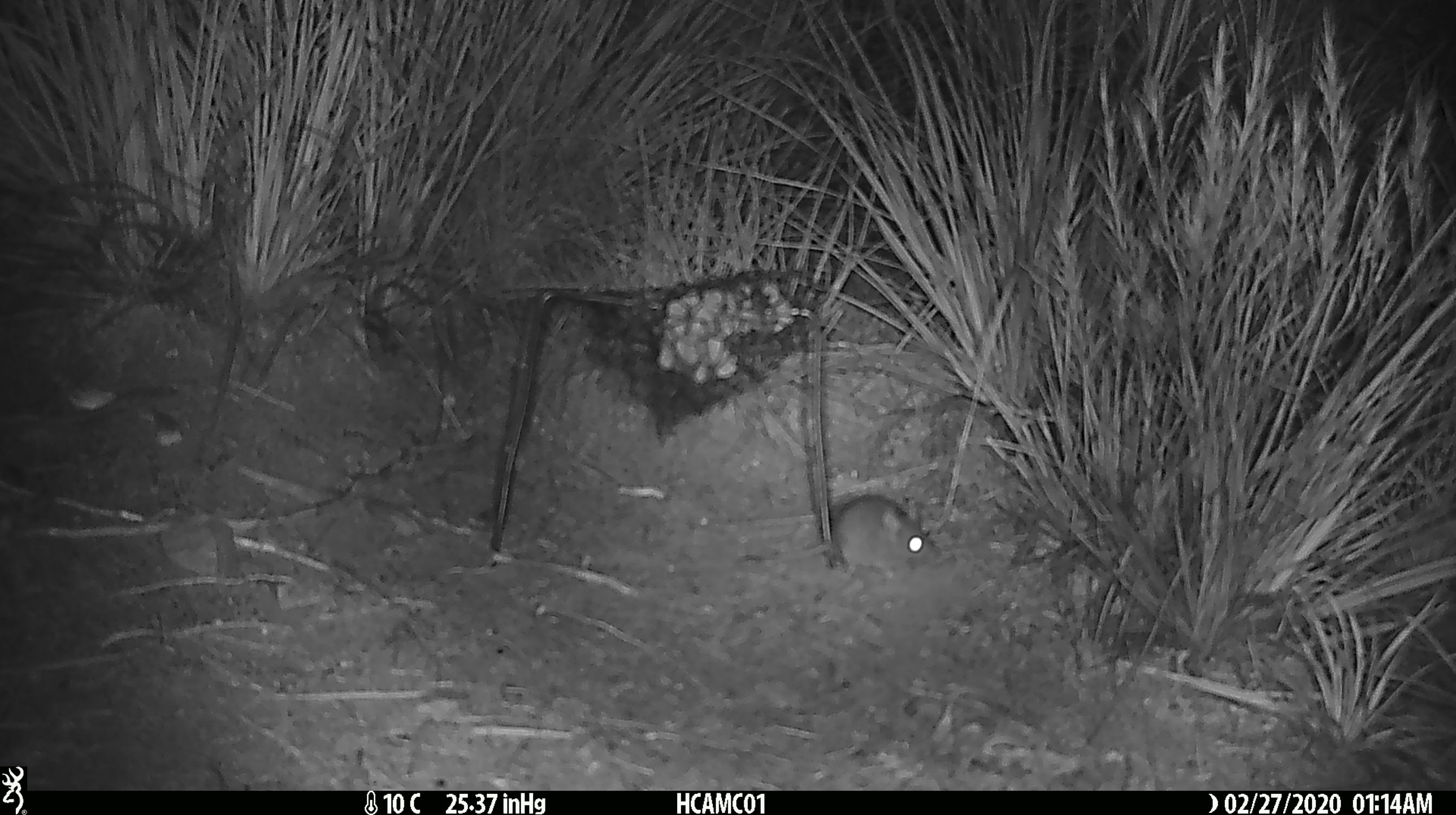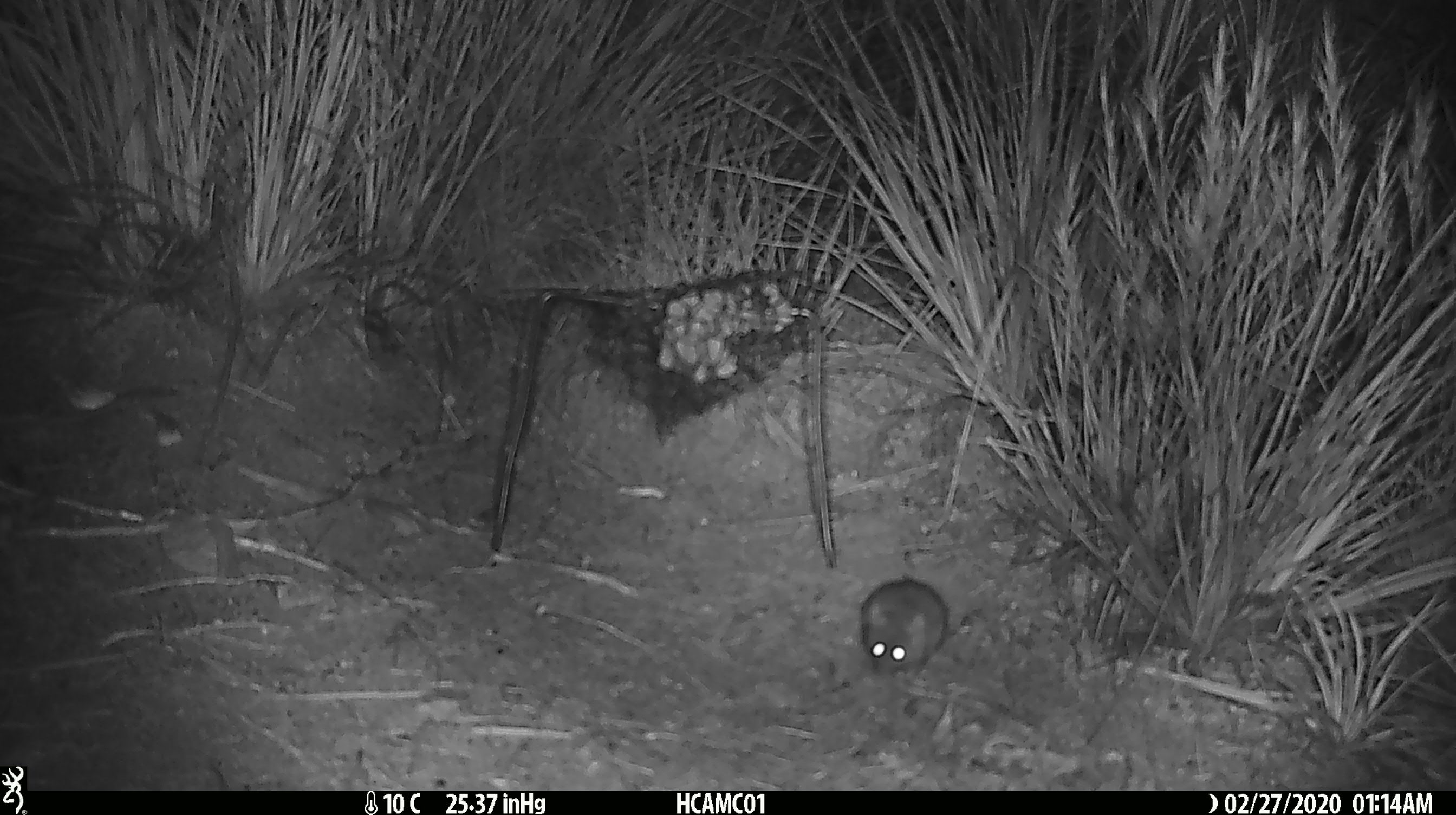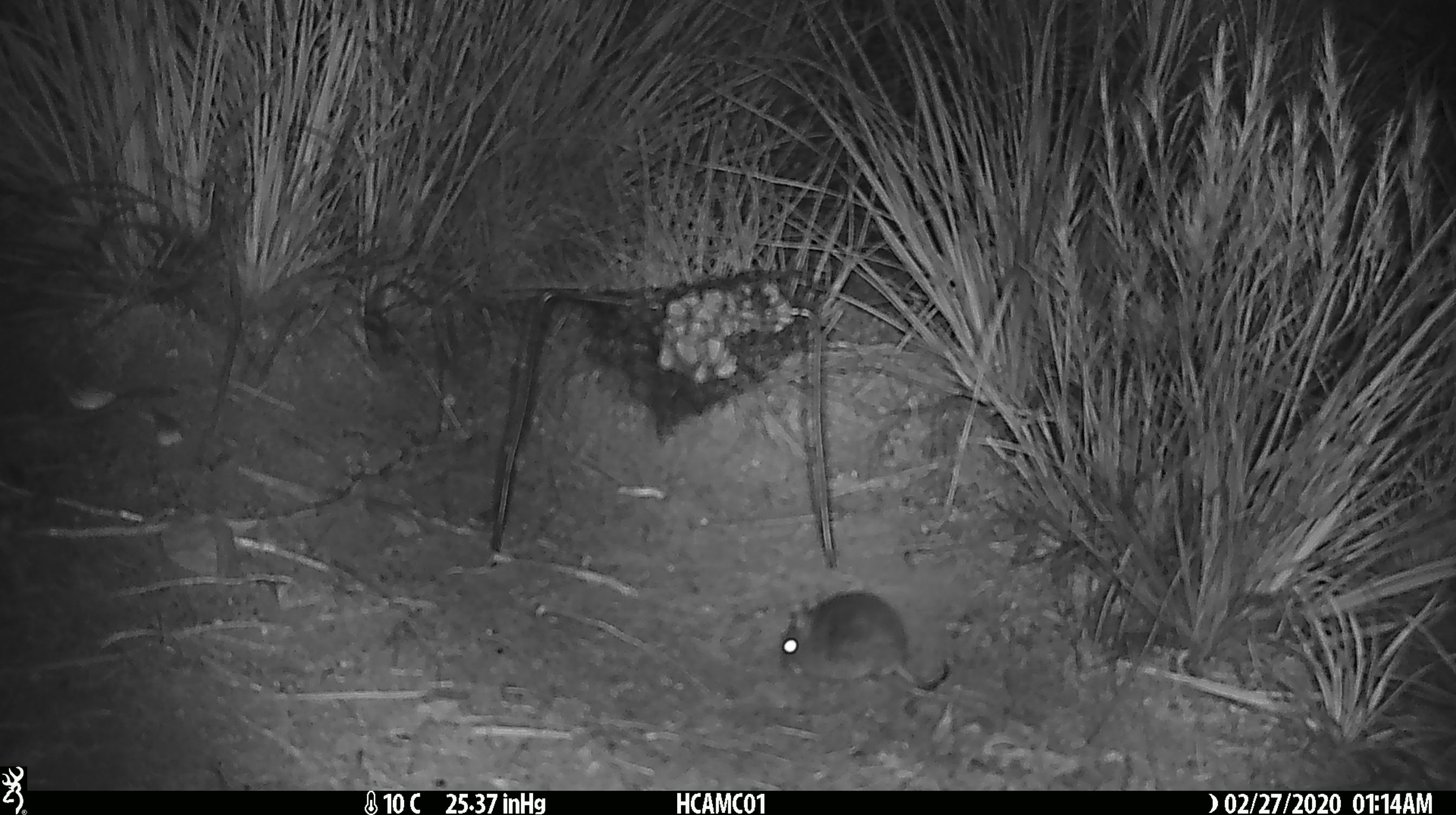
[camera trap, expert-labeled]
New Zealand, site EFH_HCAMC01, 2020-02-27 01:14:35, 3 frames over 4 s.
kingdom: Animalia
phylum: Chordata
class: Mammalia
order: Rodentia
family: Muridae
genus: Mus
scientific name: Mus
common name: mouse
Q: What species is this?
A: Mouse (Mus).